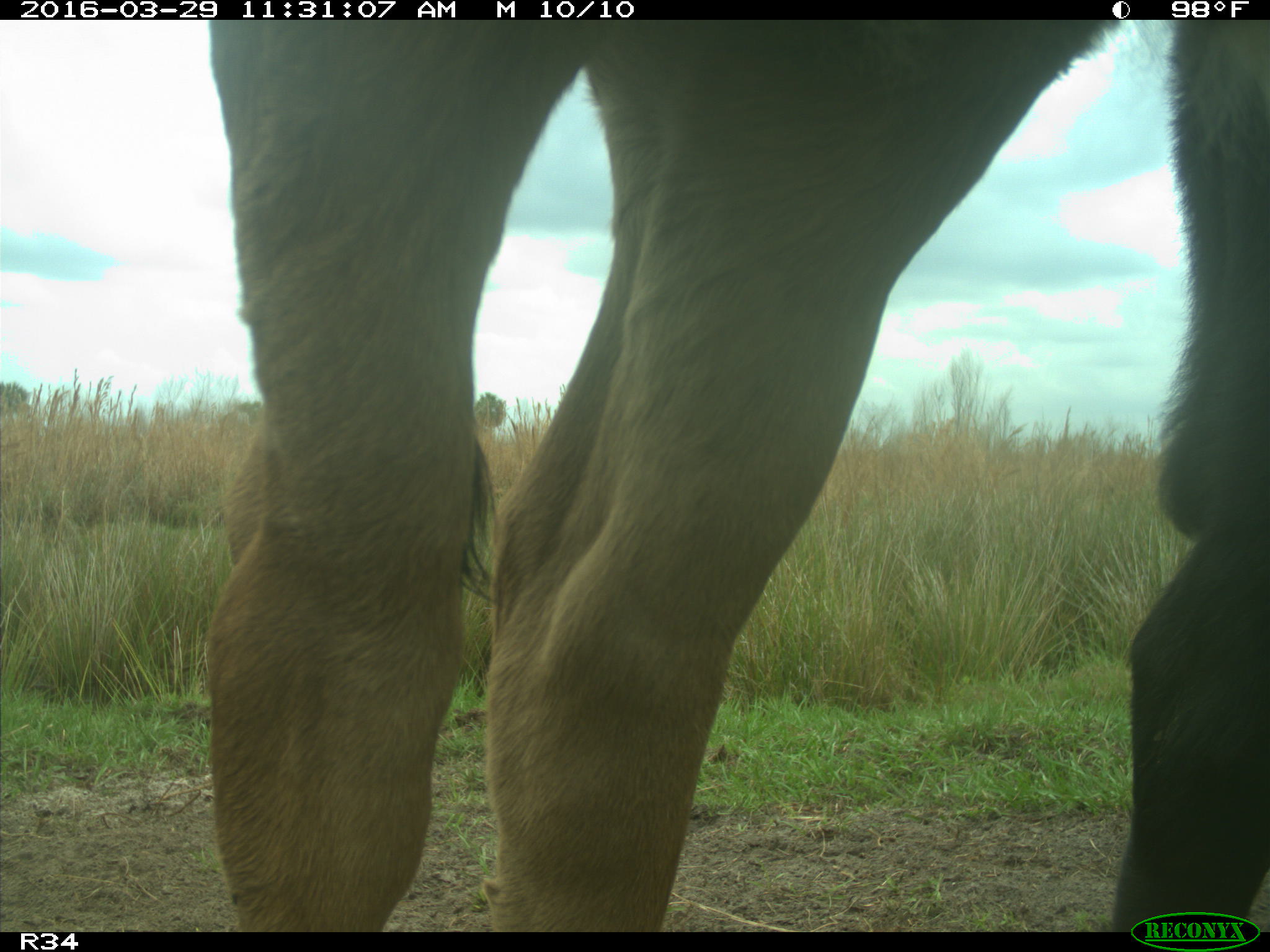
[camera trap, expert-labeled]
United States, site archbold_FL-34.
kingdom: Animalia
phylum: Chordata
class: Mammalia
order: Artiodactyla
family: Bovidae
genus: Bos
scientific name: Bos taurus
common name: domestic cow